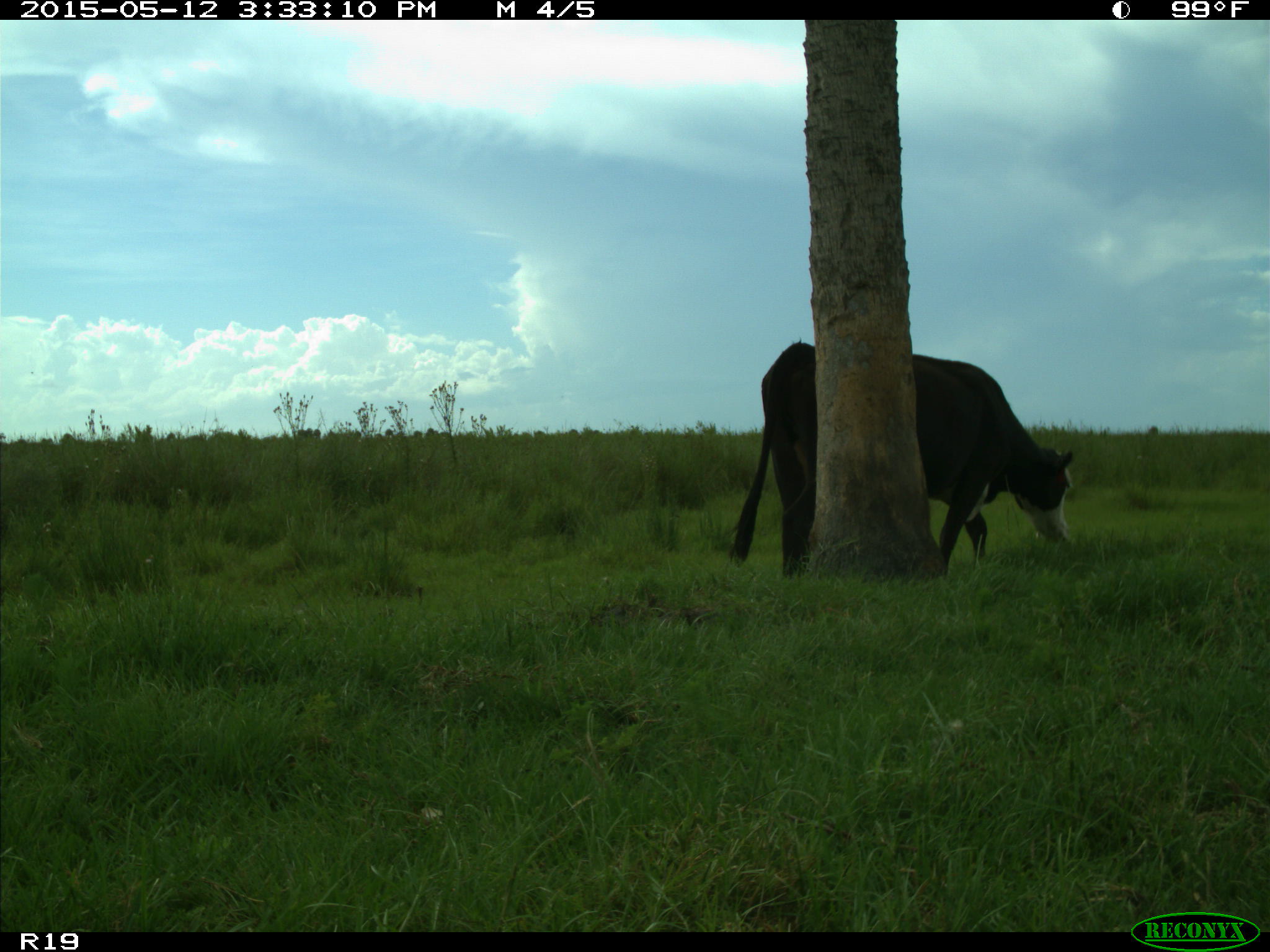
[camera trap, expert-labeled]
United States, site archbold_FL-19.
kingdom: Animalia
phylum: Chordata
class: Mammalia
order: Artiodactyla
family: Bovidae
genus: Bos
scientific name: Bos taurus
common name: domestic cow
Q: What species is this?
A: Bos taurus (domestic cow).